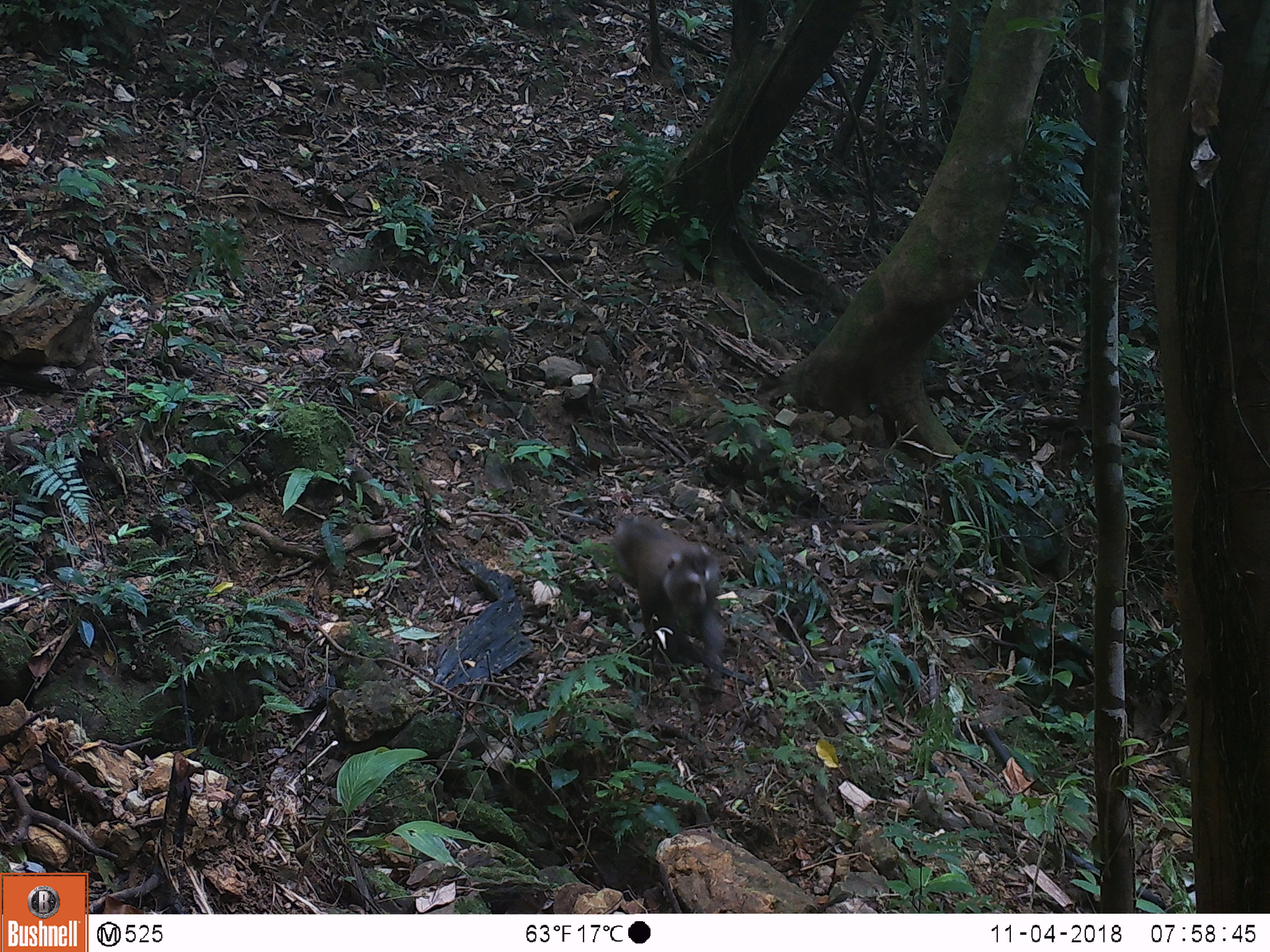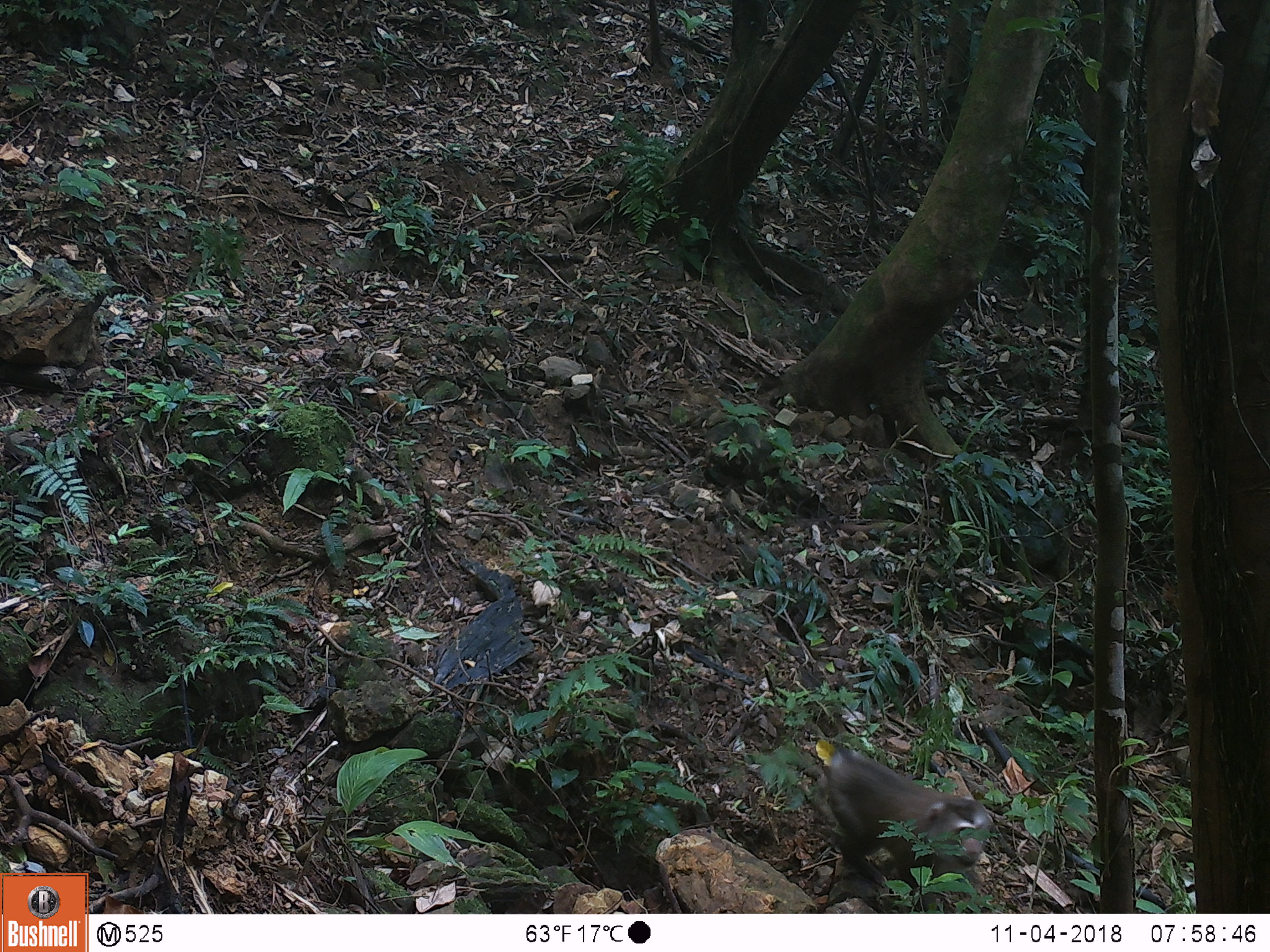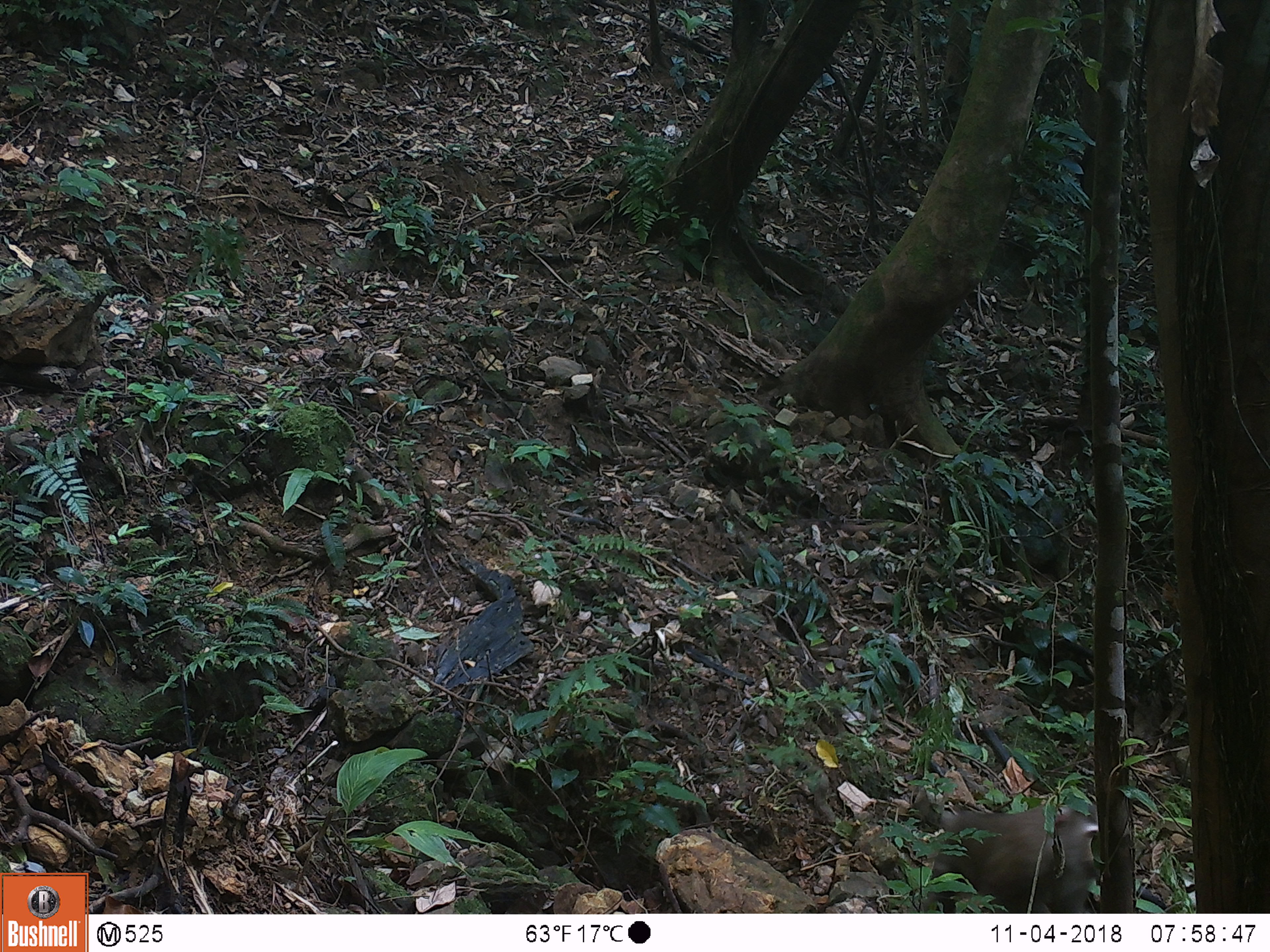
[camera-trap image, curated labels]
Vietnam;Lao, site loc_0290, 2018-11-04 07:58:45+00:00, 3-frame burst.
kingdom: Animalia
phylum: Chordata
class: Mammalia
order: Primates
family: Cercopithecidae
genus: Macaca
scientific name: Macaca nemestrina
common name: pig-tailed macaque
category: pig tailed macaque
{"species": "pig tailed macaque (pig-tailed macaque) (Macaca nemestrina)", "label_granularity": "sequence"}